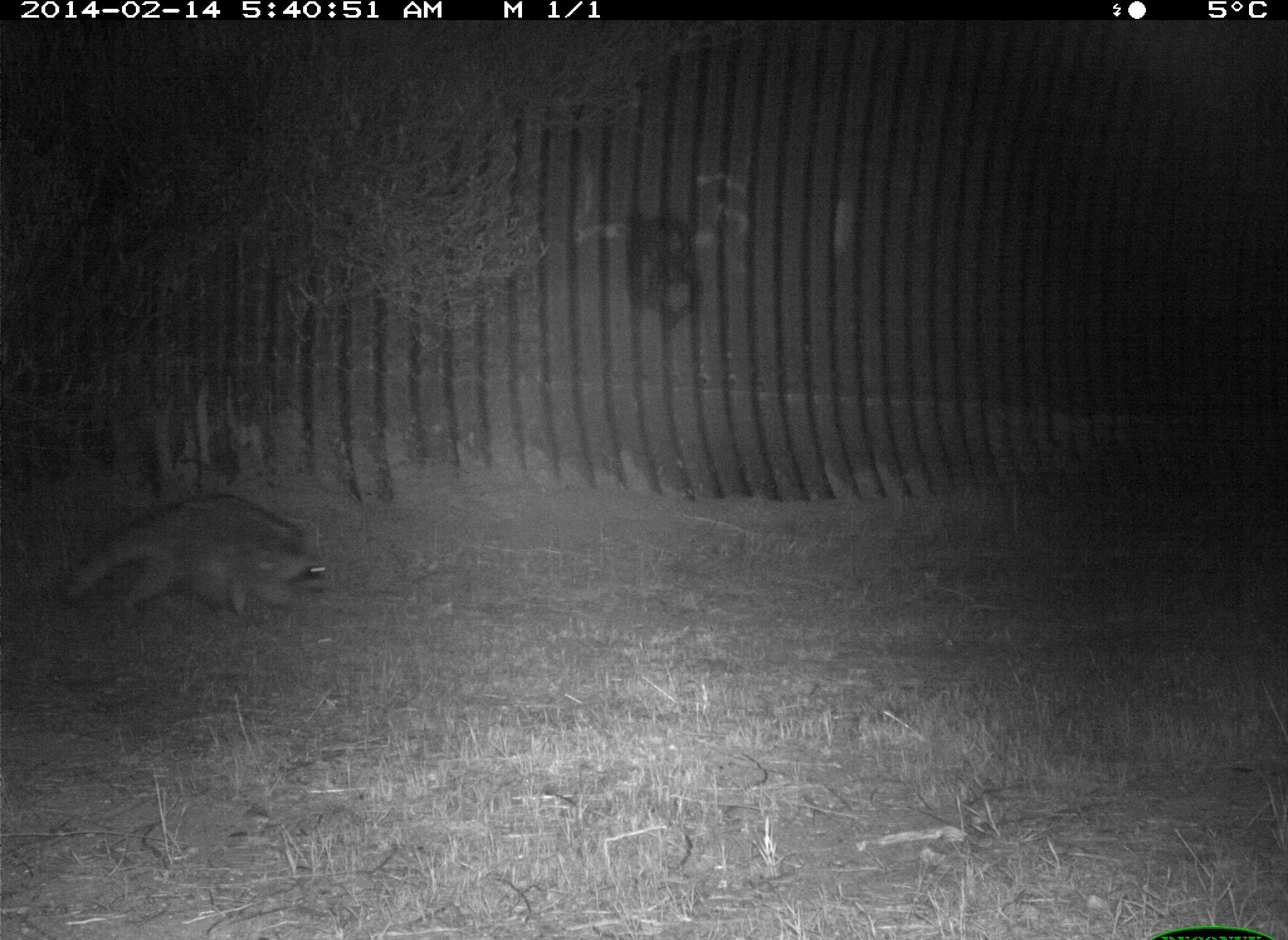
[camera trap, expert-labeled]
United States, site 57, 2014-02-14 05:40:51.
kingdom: Animalia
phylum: Chordata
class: Mammalia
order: Carnivora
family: Procyonidae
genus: Procyon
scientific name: Procyon lotor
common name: raccoon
Raccoon (Procyon lotor).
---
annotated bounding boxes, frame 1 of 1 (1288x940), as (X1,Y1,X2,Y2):
raccoon: (57,495,326,620)